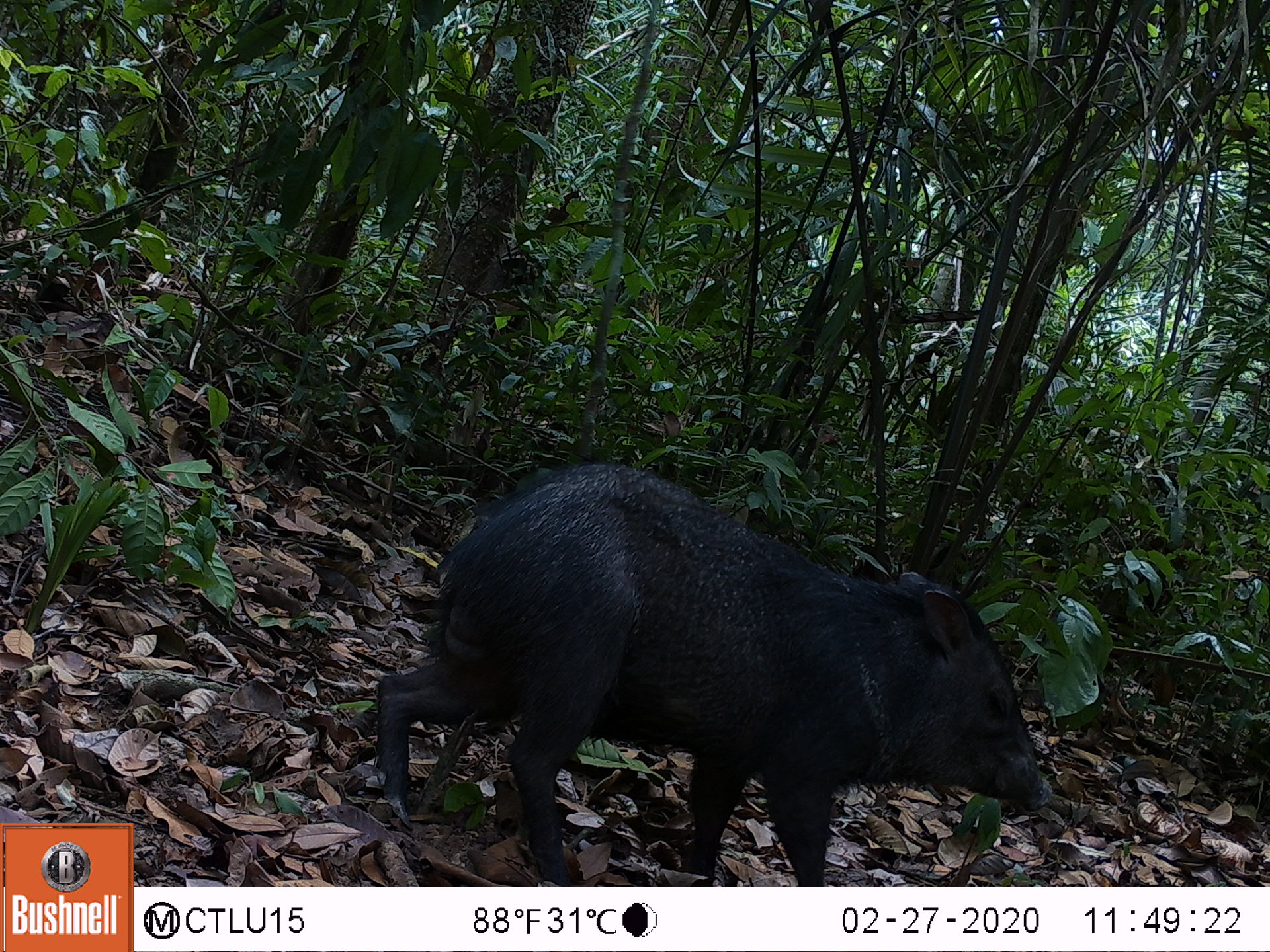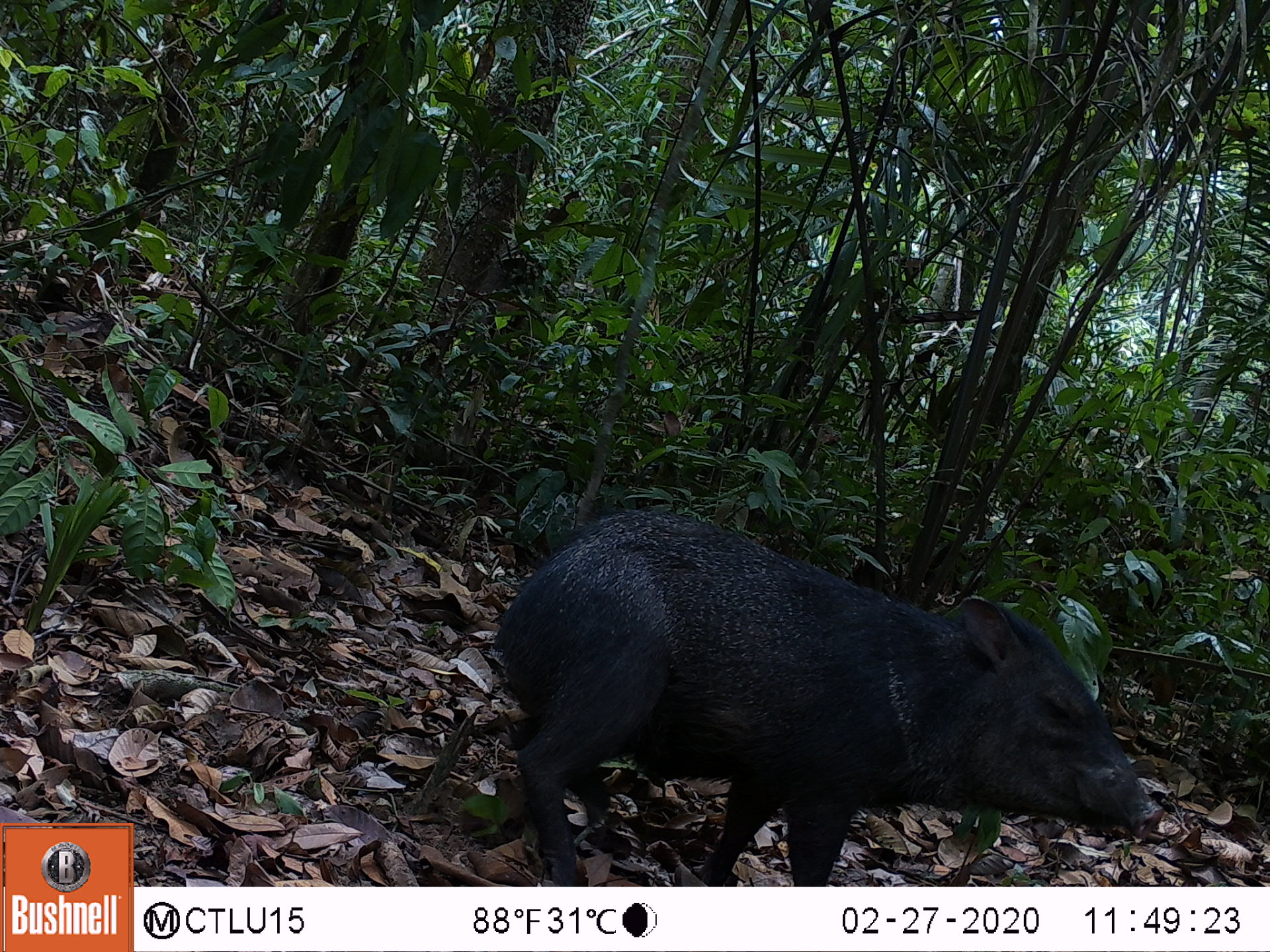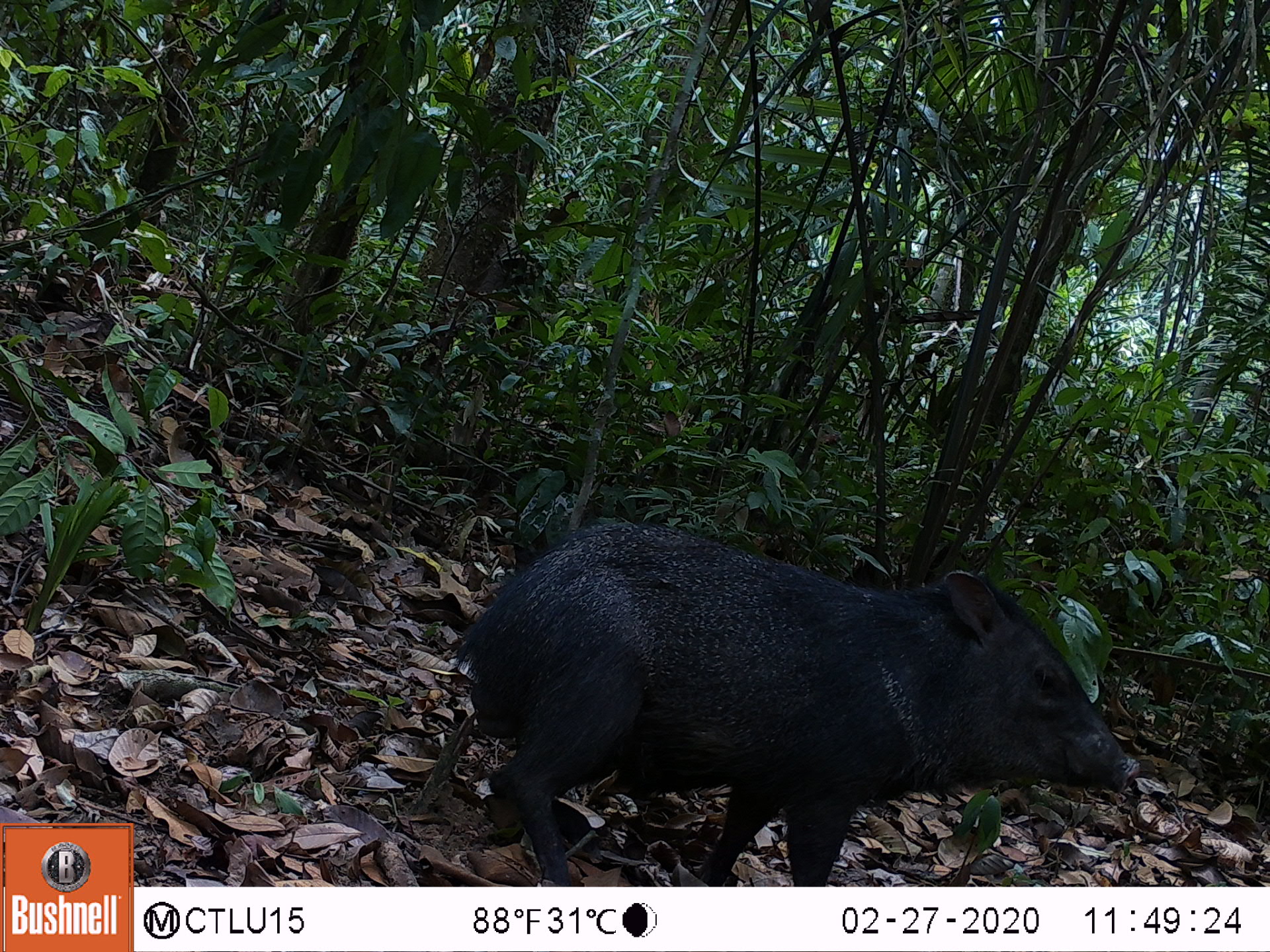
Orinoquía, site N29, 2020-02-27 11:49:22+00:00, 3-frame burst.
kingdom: Animalia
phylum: Chordata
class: Mammalia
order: Artiodactyla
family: Tayassuidae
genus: Pecari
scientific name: Pecari tajacu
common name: collared peccary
Collared peccary (Pecari tajacu).